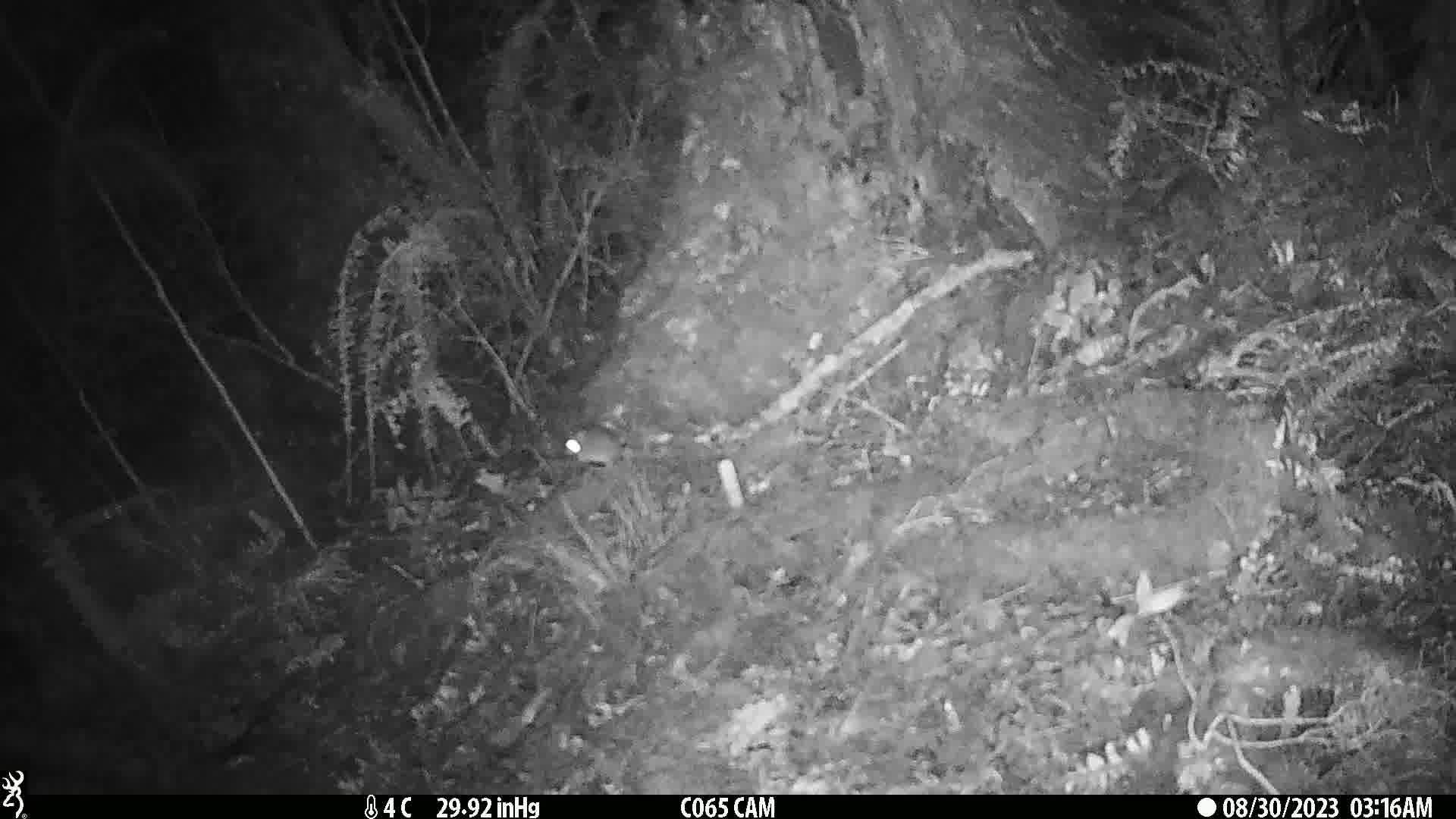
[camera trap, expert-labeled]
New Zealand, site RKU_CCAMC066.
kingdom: Animalia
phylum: Chordata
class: Mammalia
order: Rodentia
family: Muridae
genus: Rattus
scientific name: Rattus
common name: rat